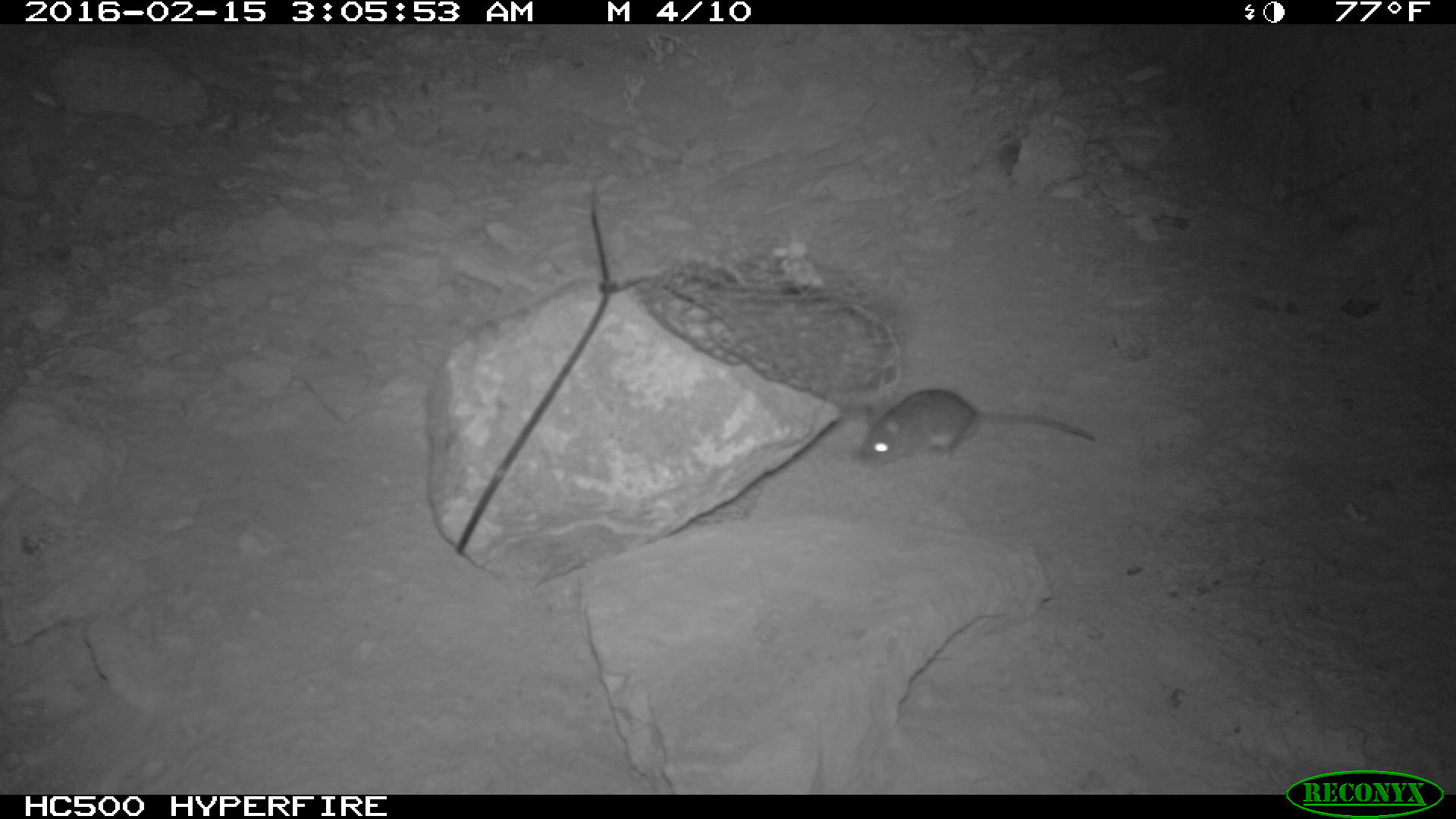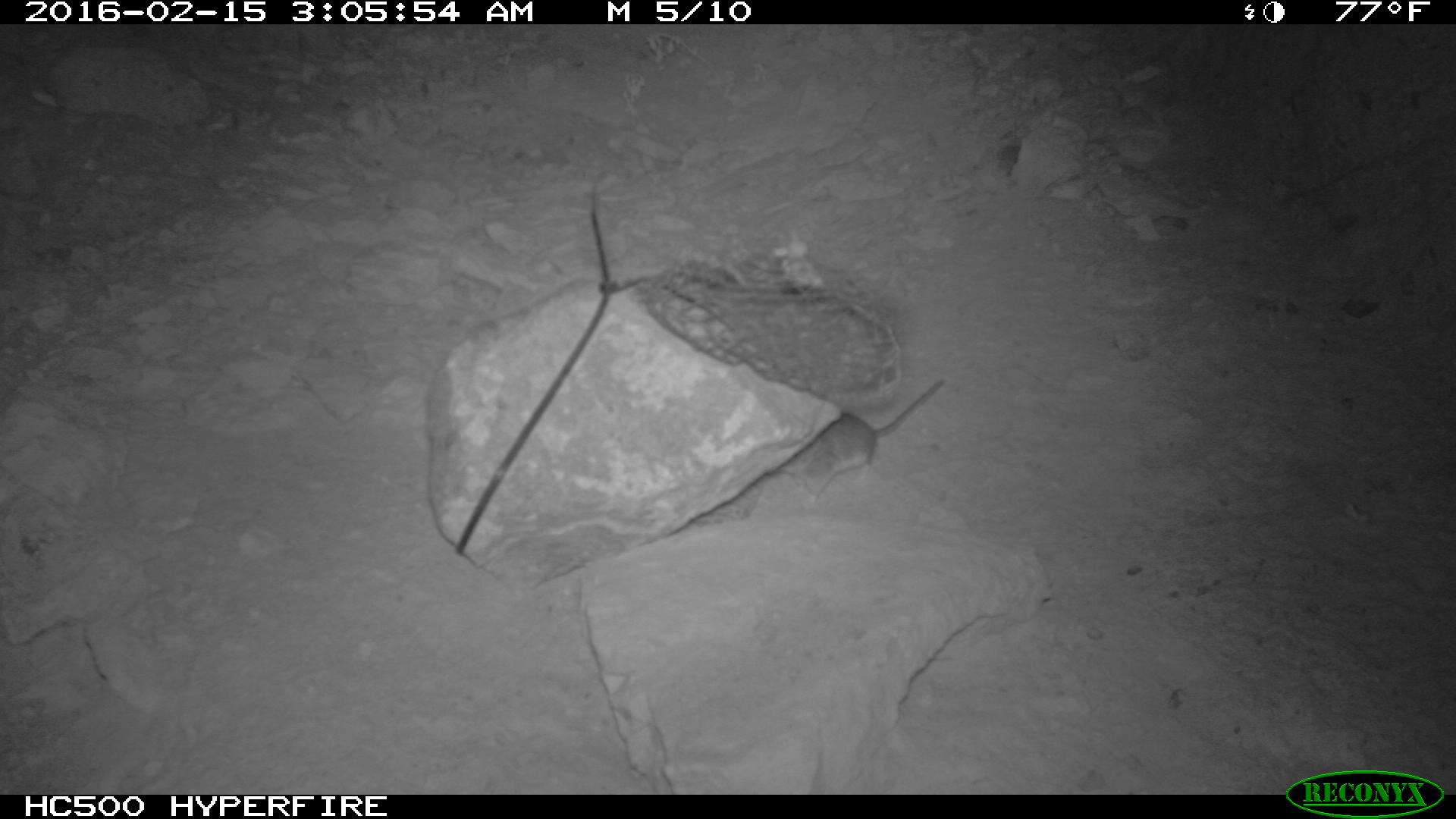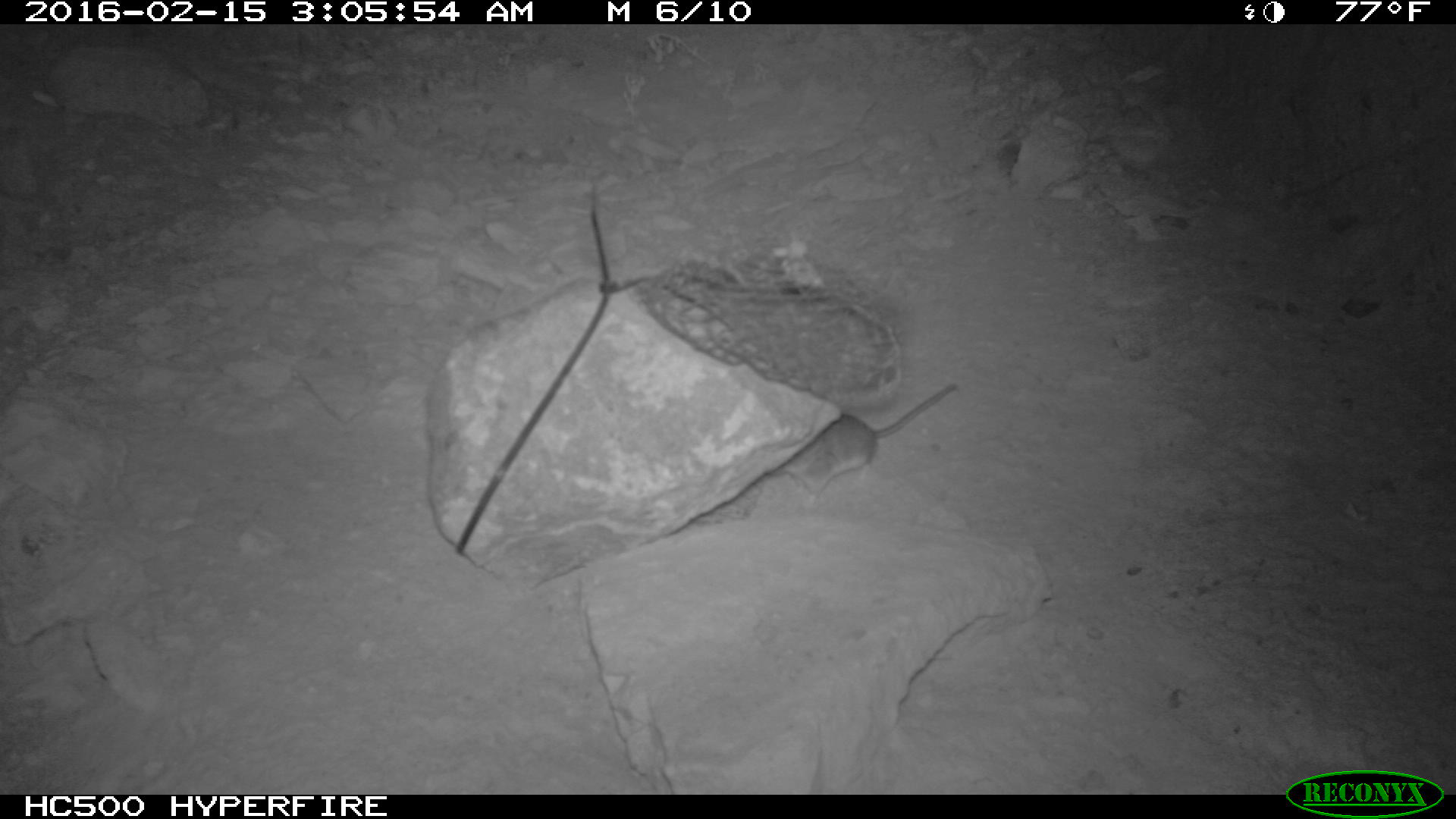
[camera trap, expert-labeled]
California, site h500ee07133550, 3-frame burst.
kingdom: Animalia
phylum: Chordata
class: Mammalia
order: Rodentia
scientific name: Rodentia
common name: rodent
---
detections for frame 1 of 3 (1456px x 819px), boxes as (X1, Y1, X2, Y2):
rodent: (858, 389, 1095, 468)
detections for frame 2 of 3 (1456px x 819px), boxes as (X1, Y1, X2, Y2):
rodent: (764, 379, 947, 510)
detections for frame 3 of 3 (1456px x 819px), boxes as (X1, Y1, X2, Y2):
rodent: (764, 383, 954, 507)